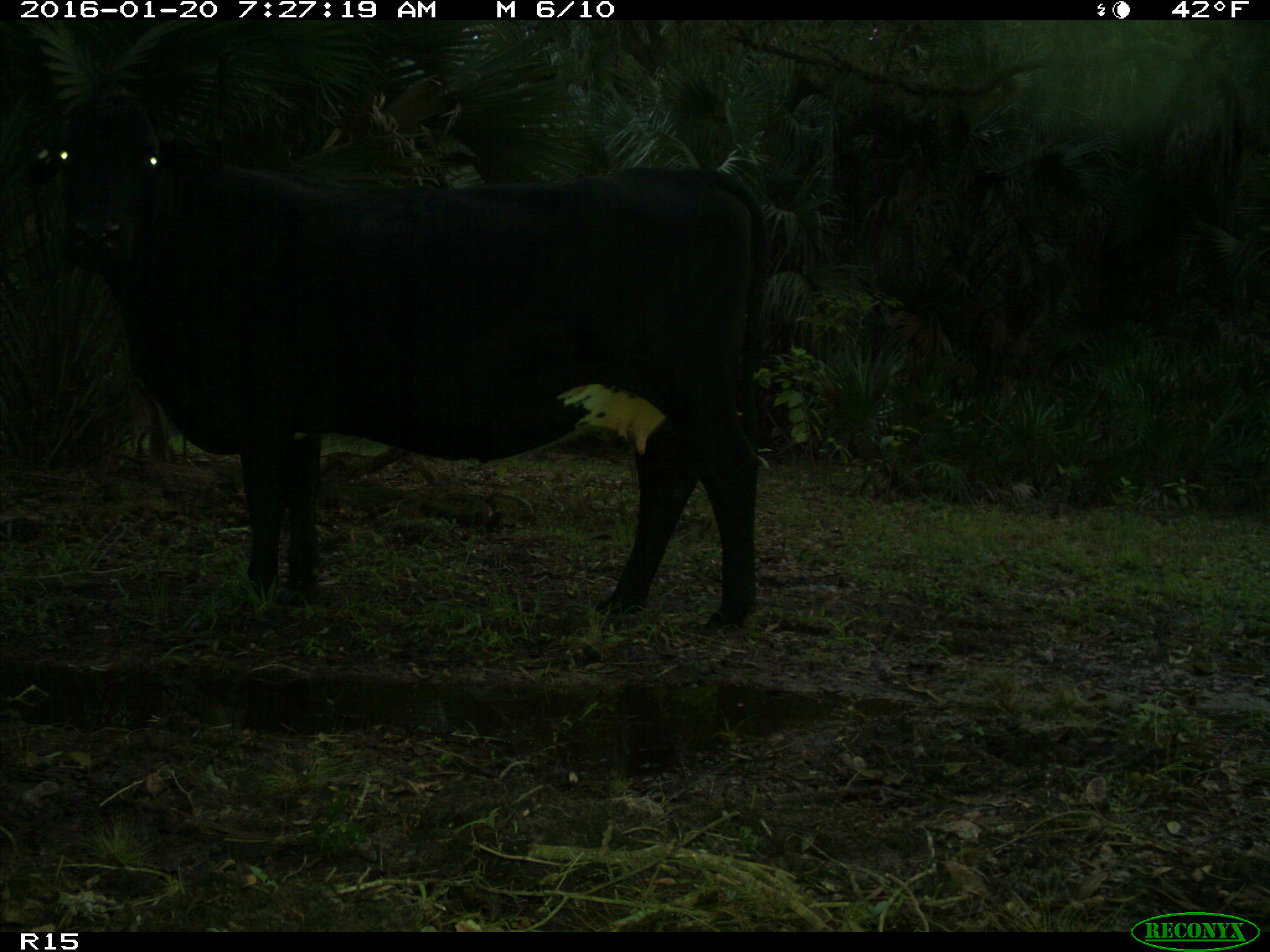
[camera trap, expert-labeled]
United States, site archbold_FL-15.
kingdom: Animalia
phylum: Chordata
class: Mammalia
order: Artiodactyla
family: Bovidae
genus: Bos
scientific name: Bos taurus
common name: domestic cow